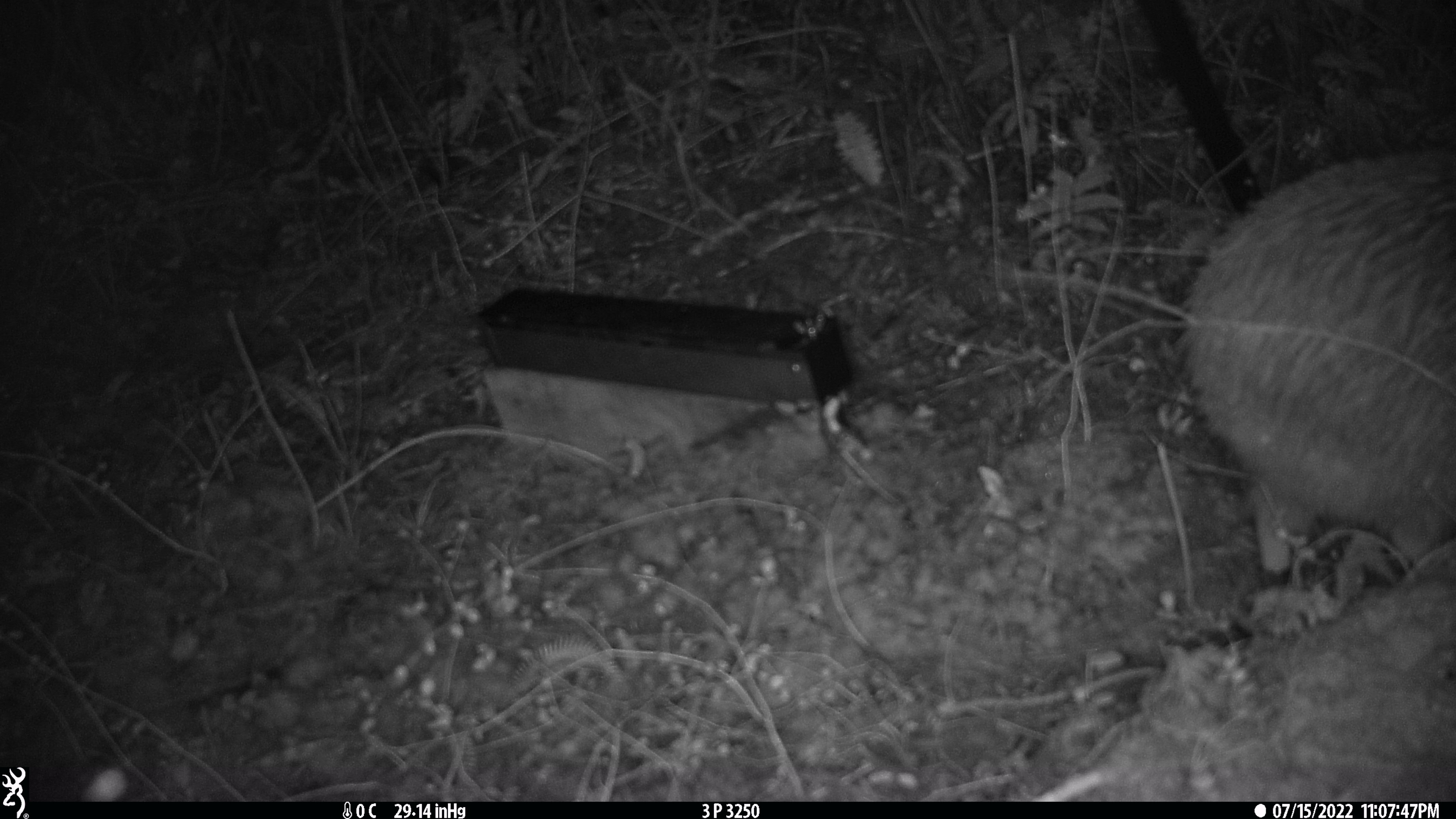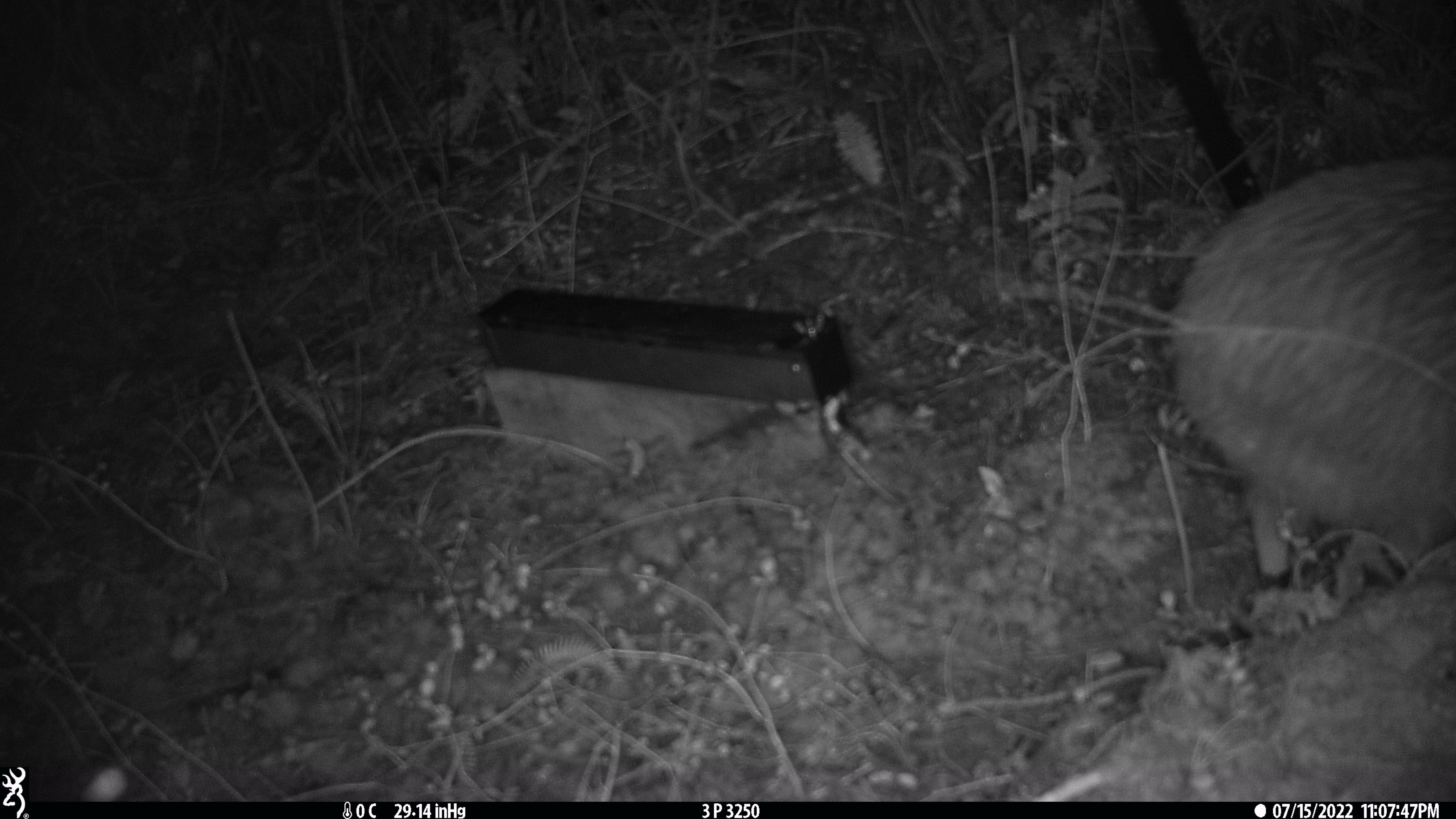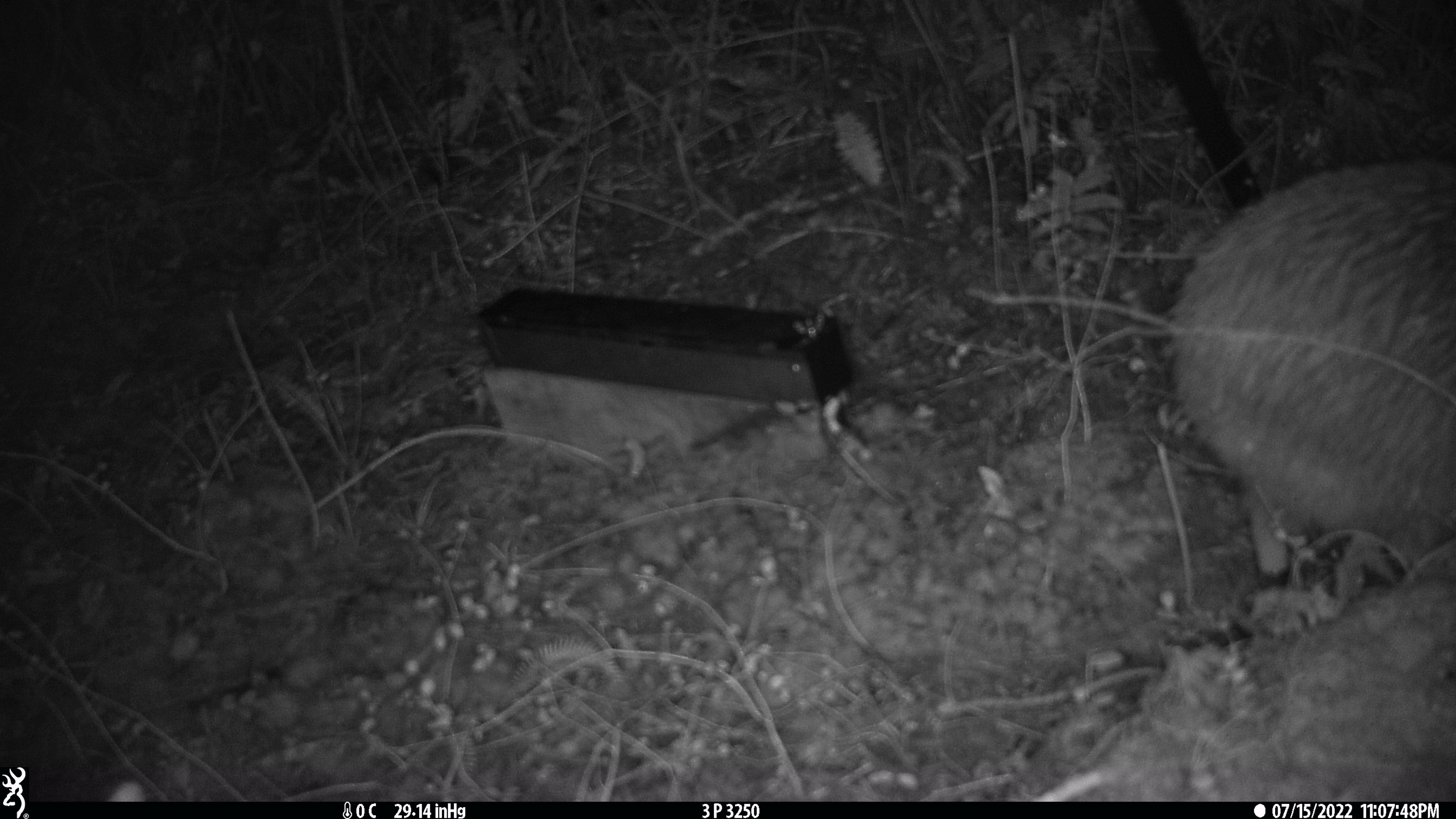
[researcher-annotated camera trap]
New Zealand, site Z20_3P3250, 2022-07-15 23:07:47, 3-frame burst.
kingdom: Animalia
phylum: Chordata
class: Aves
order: Apterygiformes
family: Apterygidae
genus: Apteryx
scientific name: Apteryx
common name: kiwi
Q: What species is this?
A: Kiwi (Apteryx).